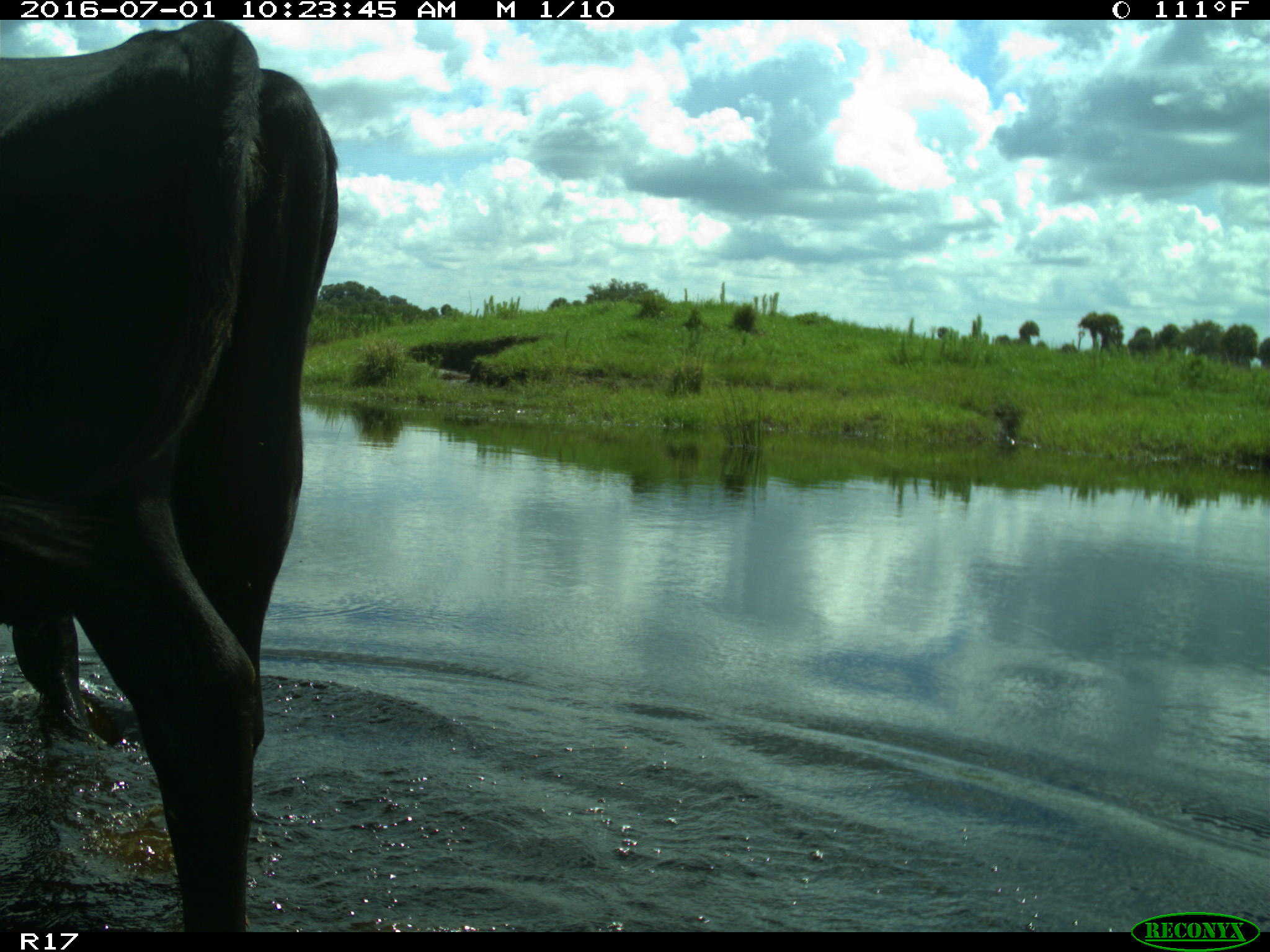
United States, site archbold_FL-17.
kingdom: Animalia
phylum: Chordata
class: Mammalia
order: Artiodactyla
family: Bovidae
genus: Bos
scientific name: Bos taurus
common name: domestic cow